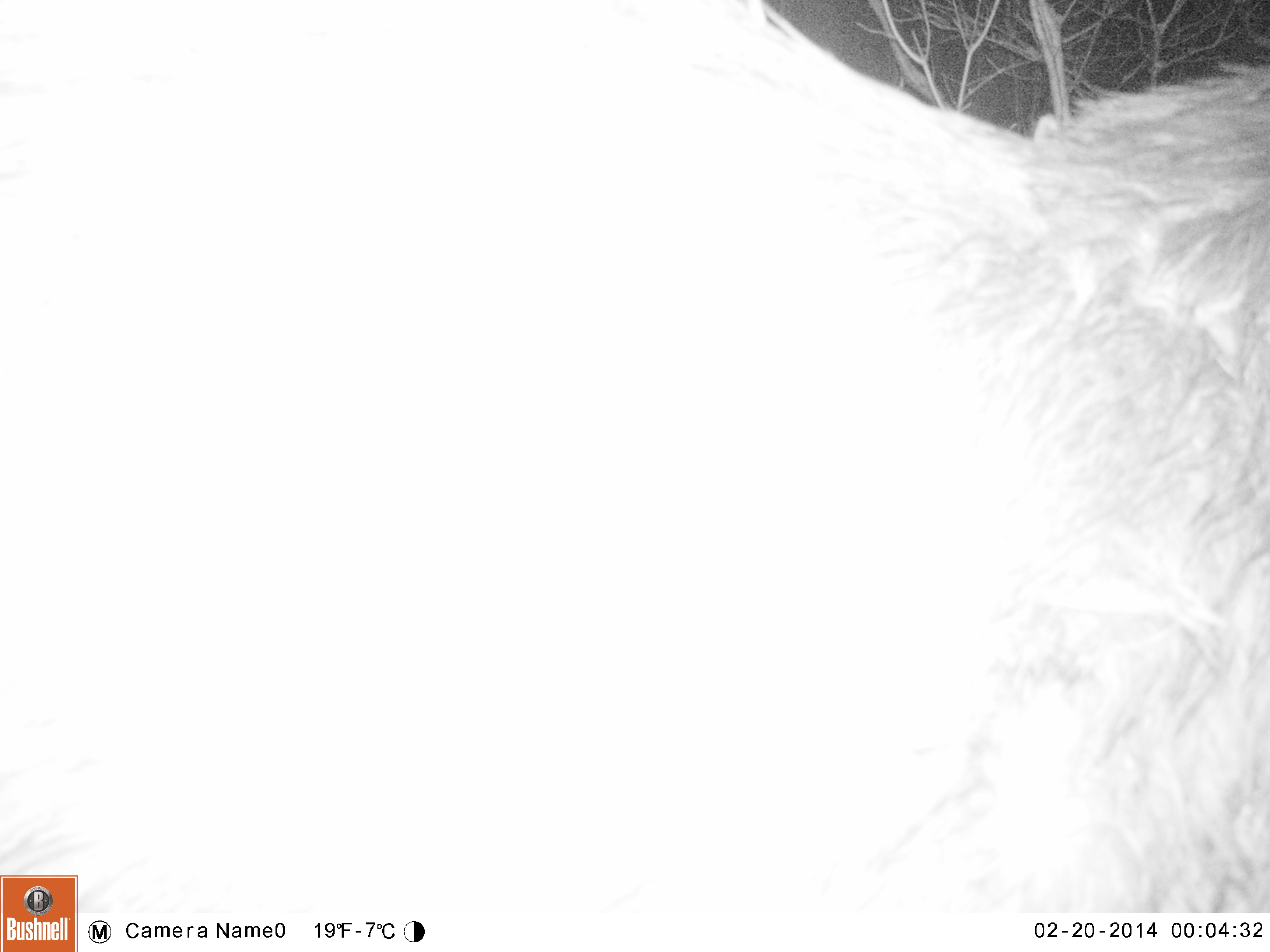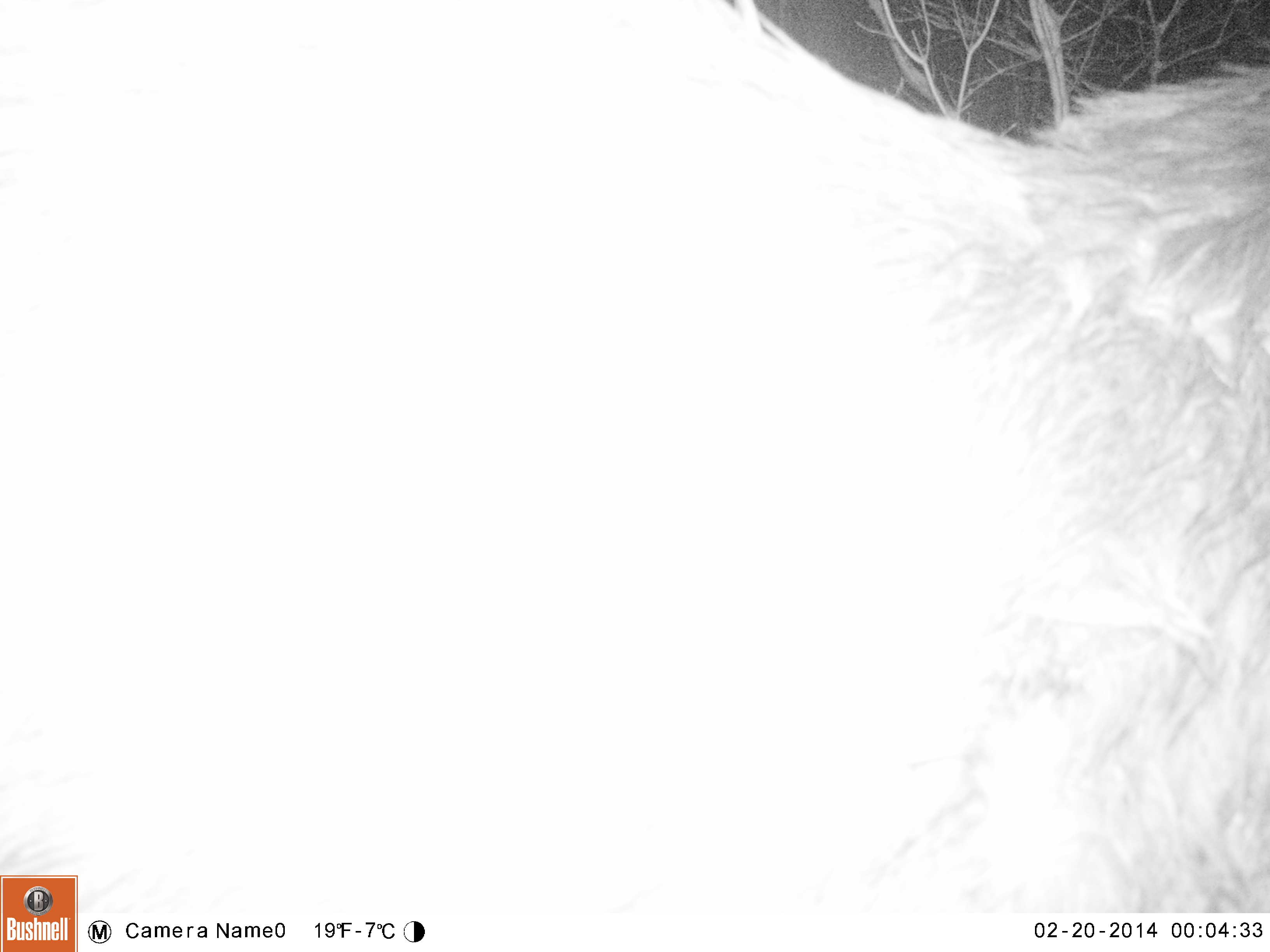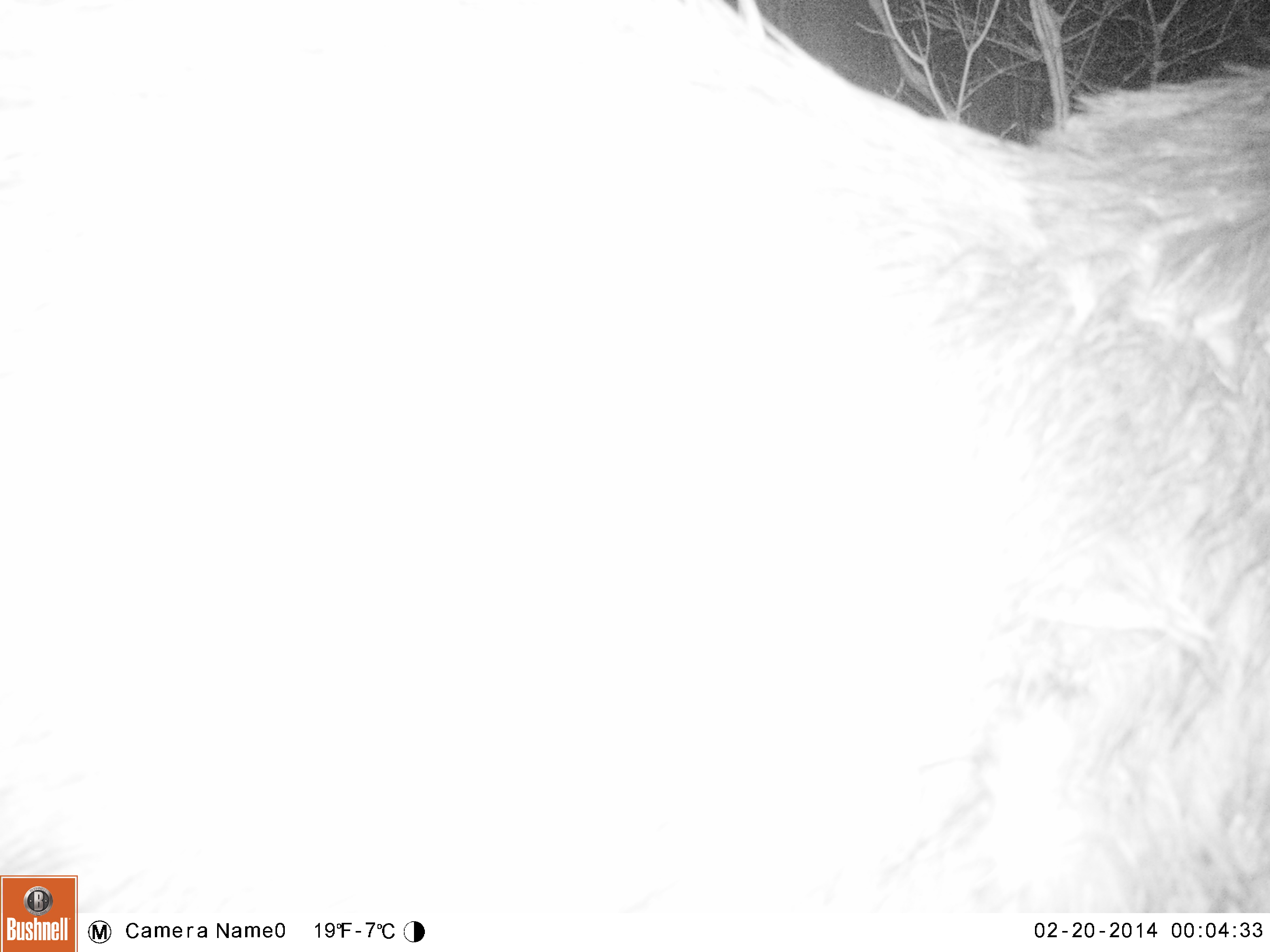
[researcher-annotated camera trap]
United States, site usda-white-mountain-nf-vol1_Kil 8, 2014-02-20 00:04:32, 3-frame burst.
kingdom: Animalia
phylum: Chordata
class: Mammalia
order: Artiodactyla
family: Cervidae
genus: Alces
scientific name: Alces alces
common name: moose